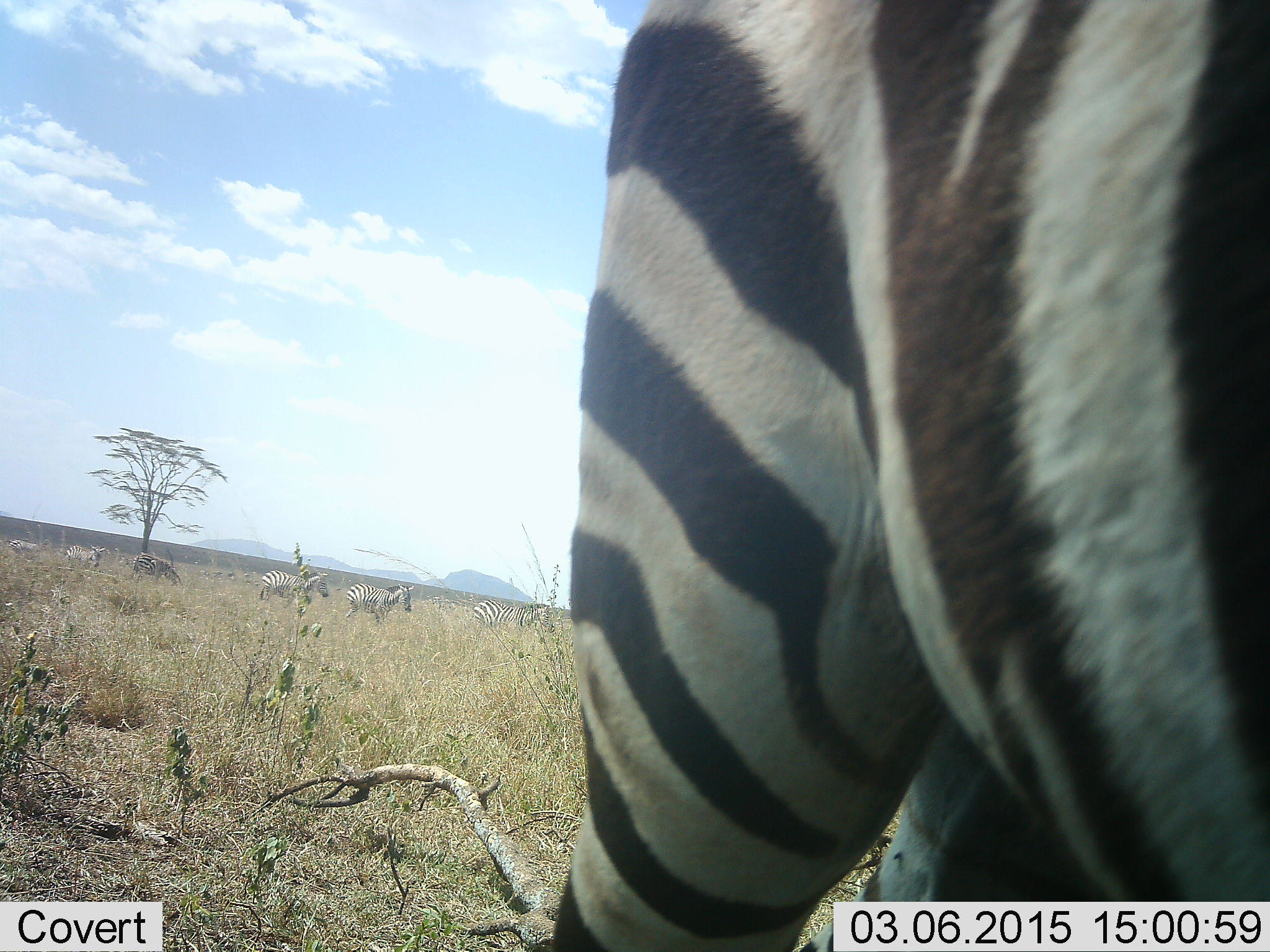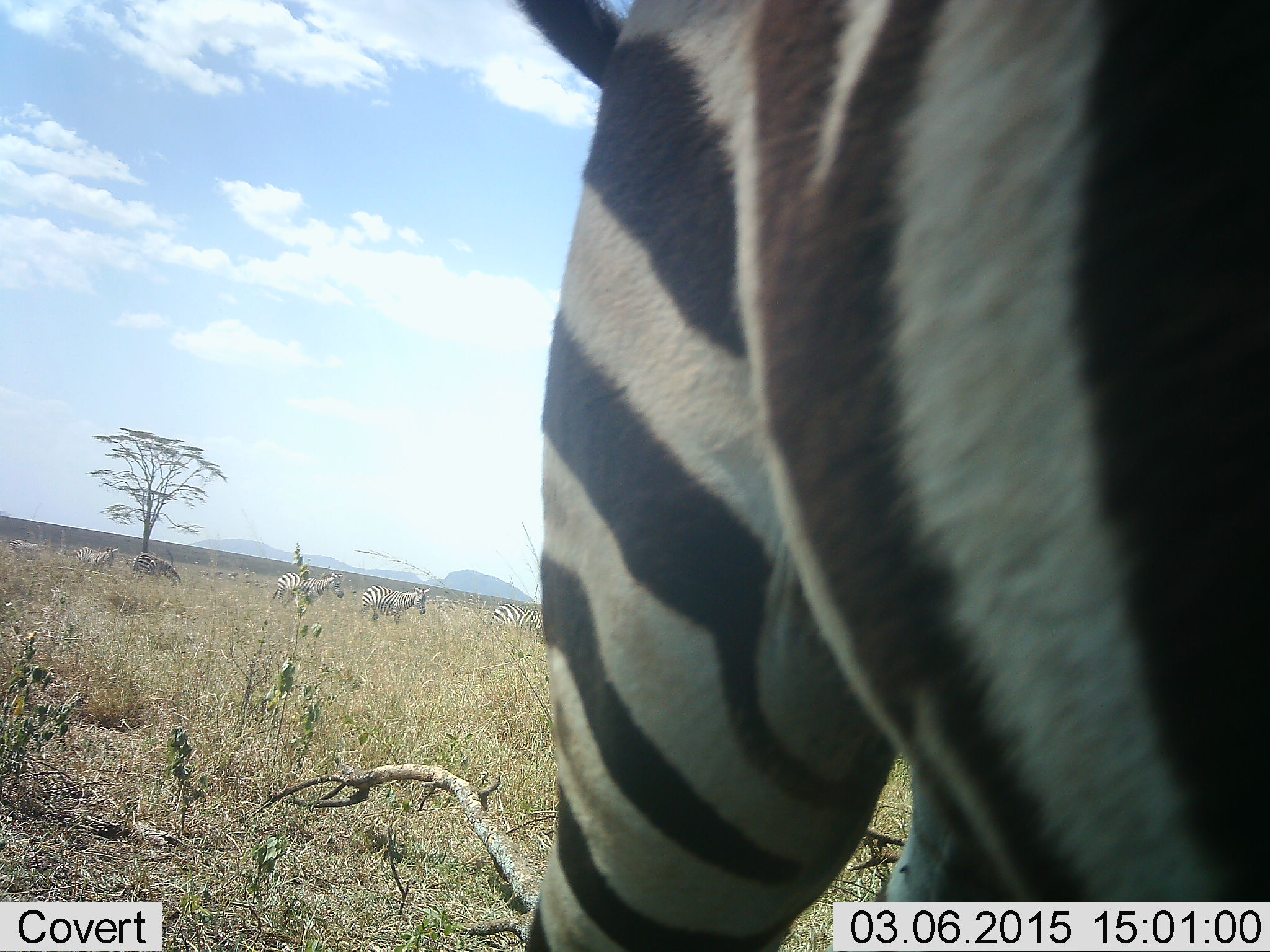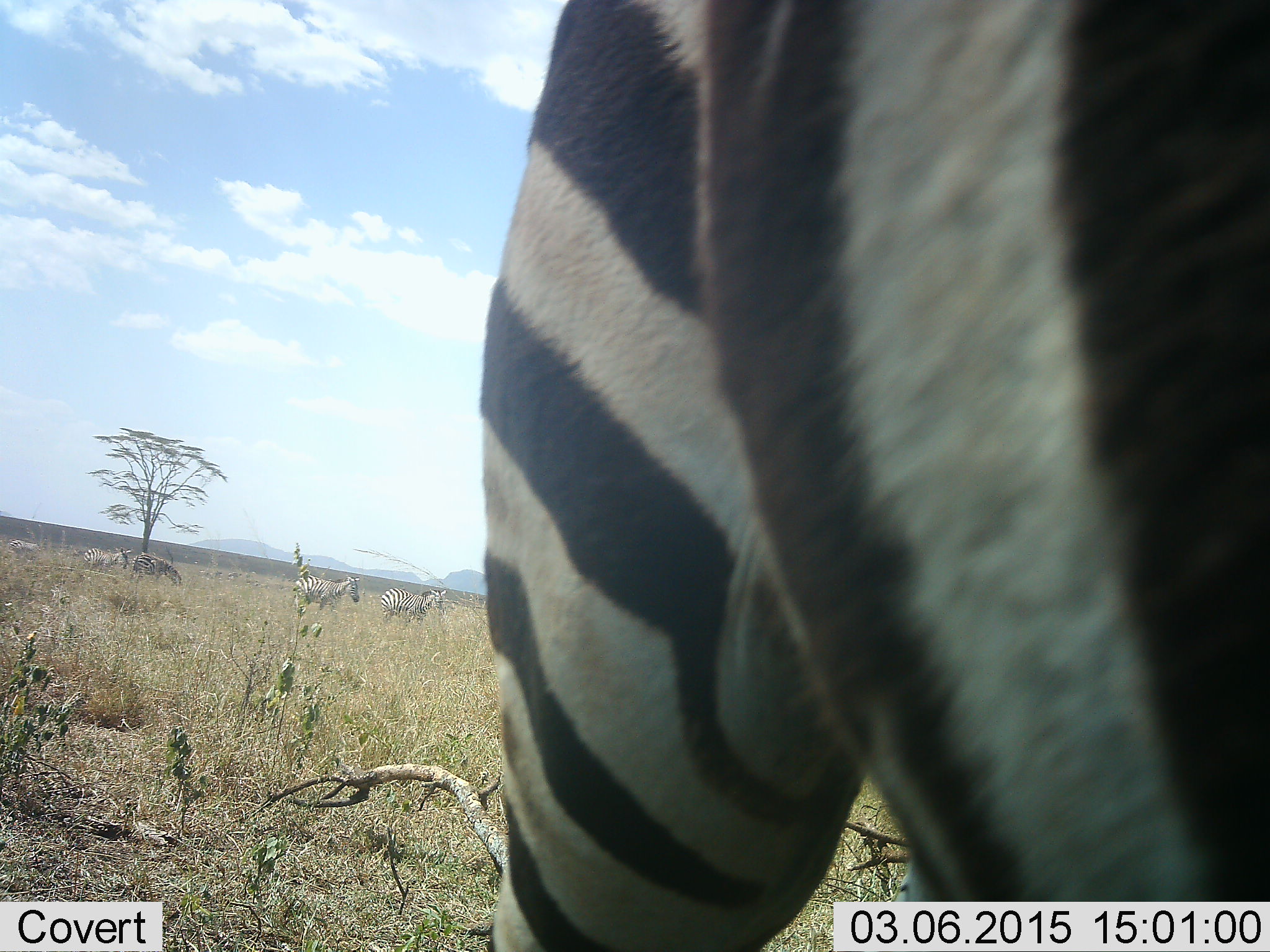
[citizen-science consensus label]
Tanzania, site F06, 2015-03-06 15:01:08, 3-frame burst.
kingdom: Animalia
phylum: Chordata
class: Mammalia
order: Perissodactyla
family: Equidae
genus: Equus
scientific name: Equus quagga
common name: plains zebra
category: zebra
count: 7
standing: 70%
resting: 0%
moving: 80%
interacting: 0%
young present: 0%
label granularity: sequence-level